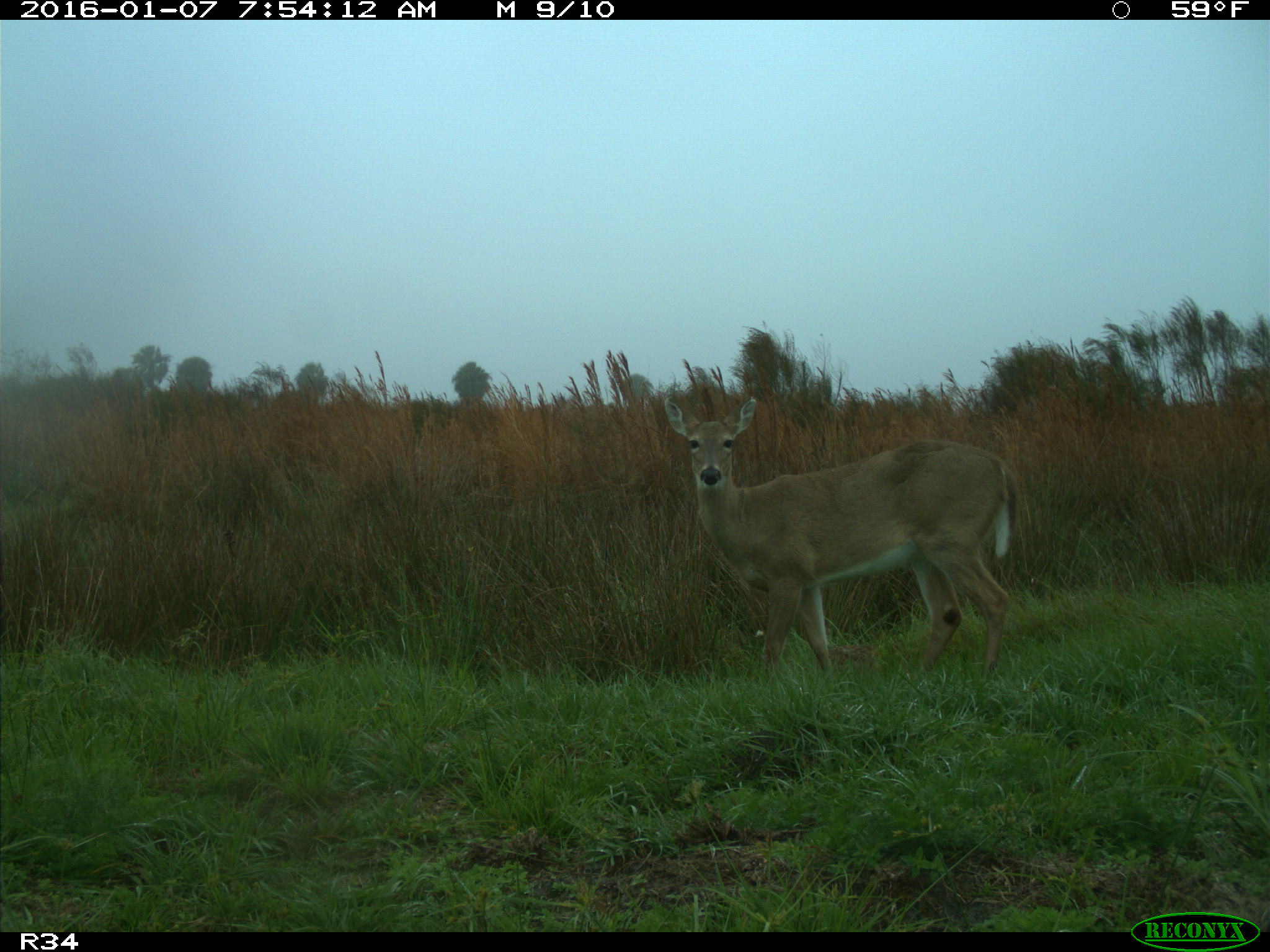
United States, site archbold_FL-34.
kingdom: Animalia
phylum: Chordata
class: Mammalia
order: Artiodactyla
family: Cervidae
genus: Odocoileus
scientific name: Odocoileus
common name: deer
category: unidentified deer